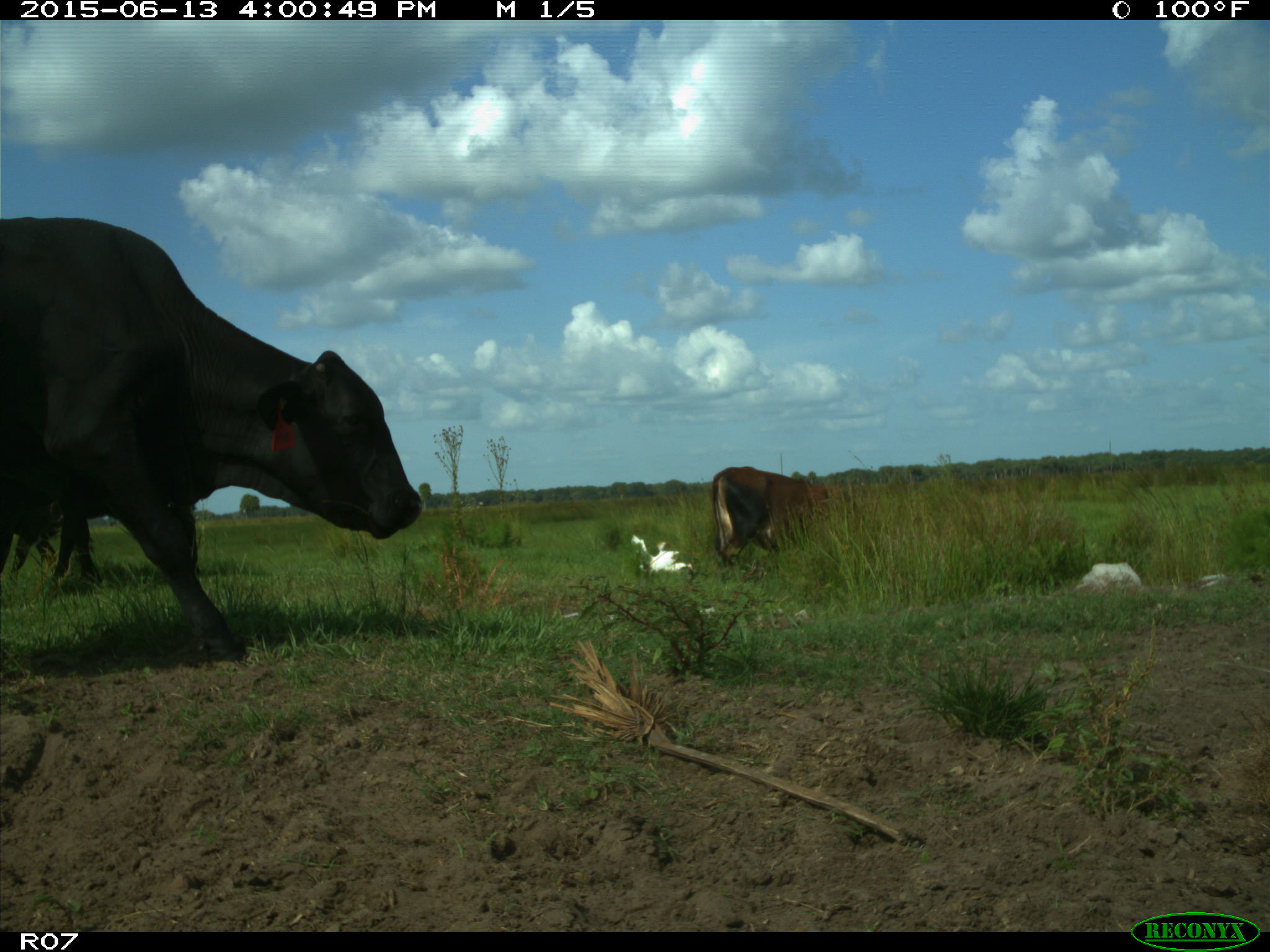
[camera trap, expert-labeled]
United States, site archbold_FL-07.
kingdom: Animalia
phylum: Chordata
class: Mammalia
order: Artiodactyla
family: Bovidae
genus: Bos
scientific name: Bos taurus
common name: domestic cow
Bos taurus (domestic cow).